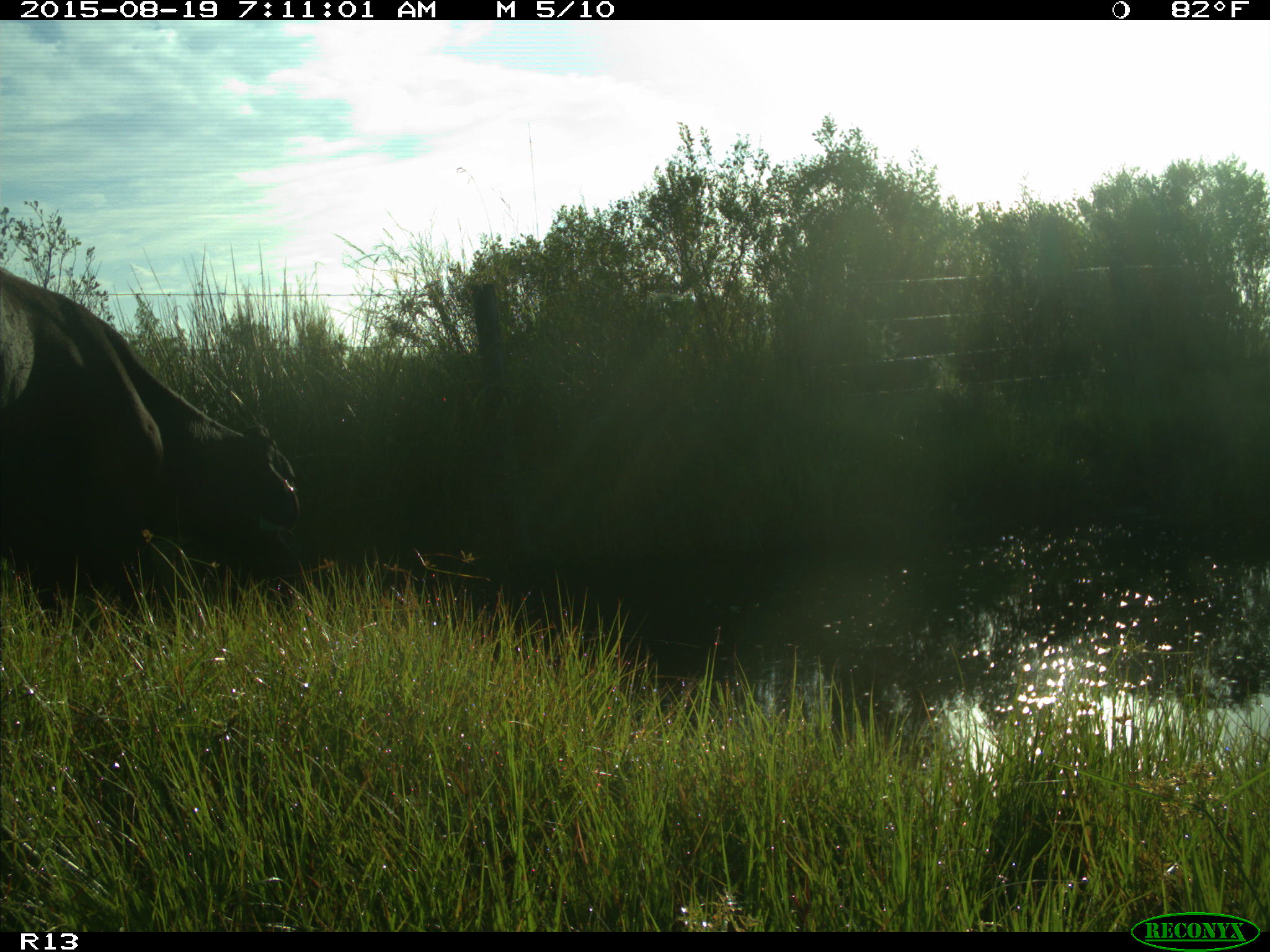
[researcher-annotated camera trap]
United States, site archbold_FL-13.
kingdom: Animalia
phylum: Chordata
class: Mammalia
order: Artiodactyla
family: Bovidae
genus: Bos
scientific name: Bos taurus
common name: domestic cow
Bos taurus (domestic cow).